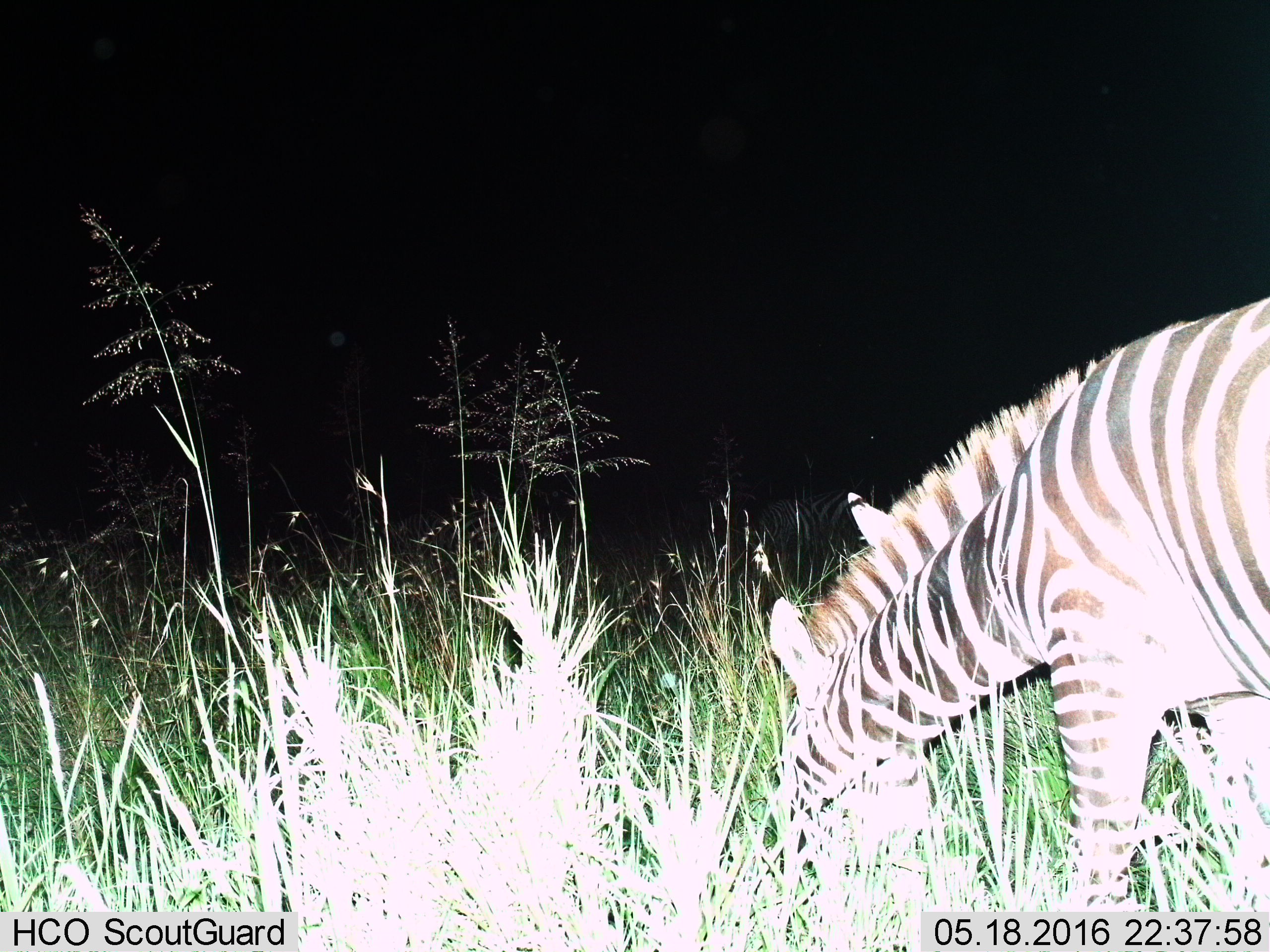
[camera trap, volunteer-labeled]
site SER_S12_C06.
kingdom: Animalia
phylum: Chordata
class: Mammalia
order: Perissodactyla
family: Equidae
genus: Equus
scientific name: Equus quagga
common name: plains zebra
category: zebraplains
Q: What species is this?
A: Zebraplains (plains zebra) (Equus quagga).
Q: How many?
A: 1.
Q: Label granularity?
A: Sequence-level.